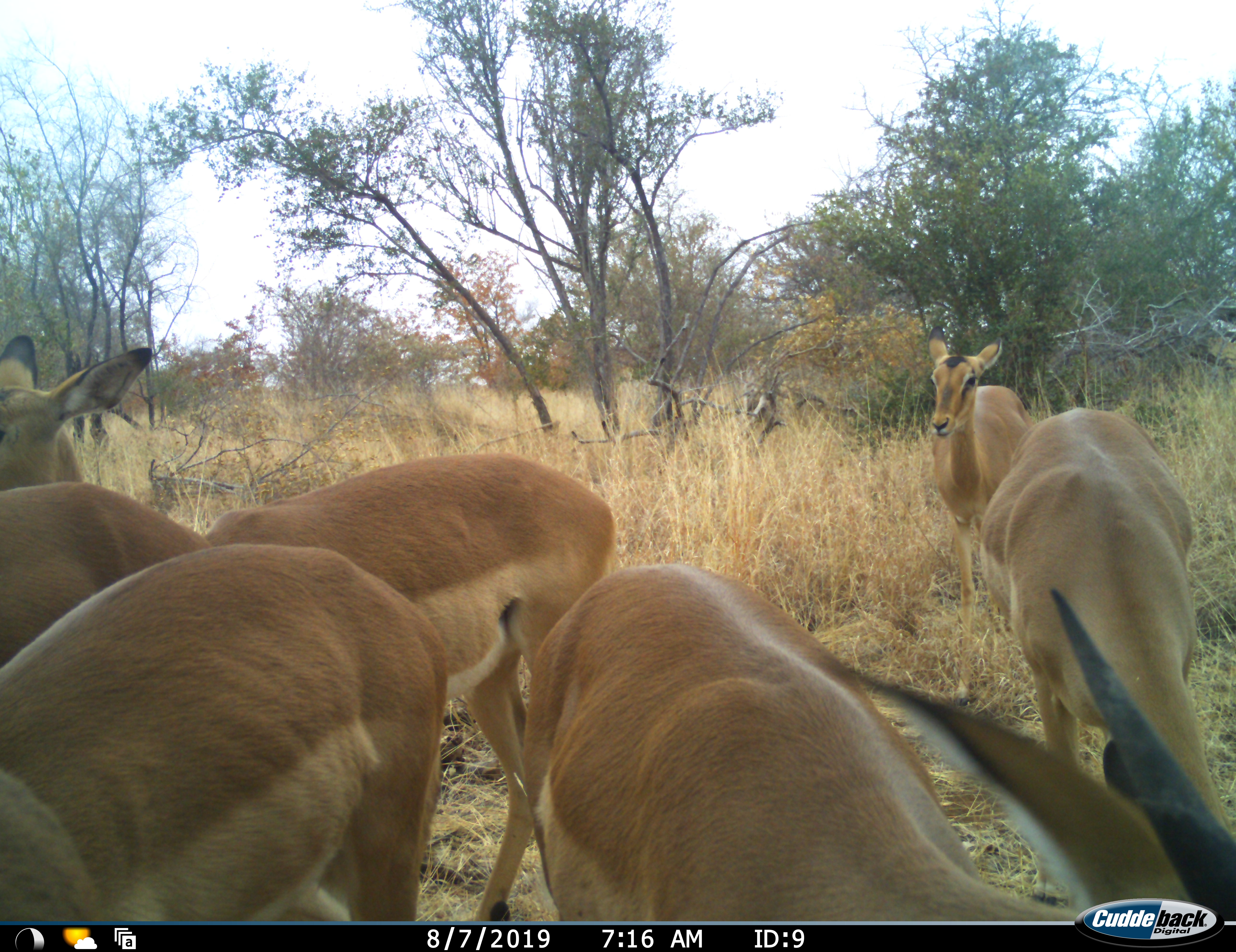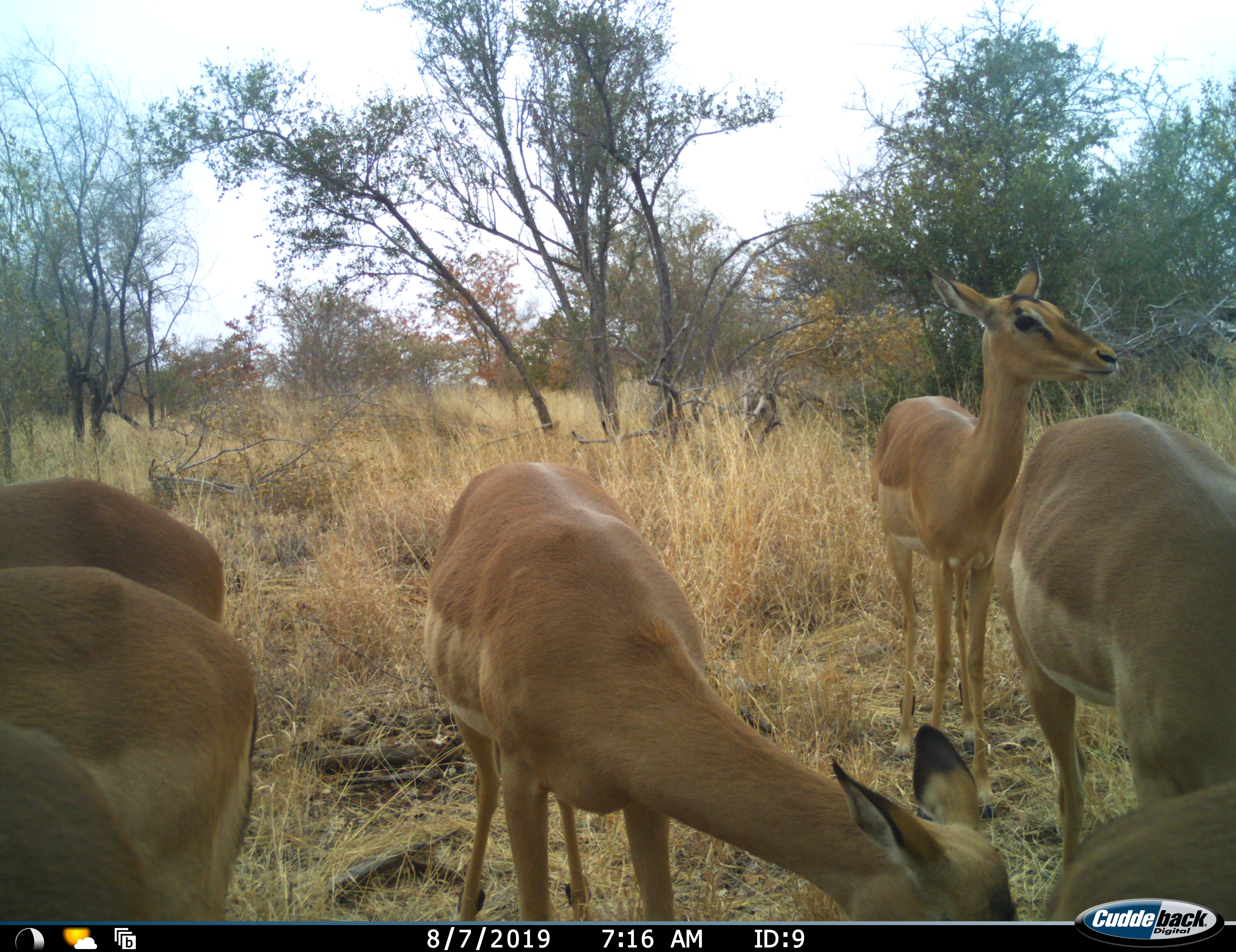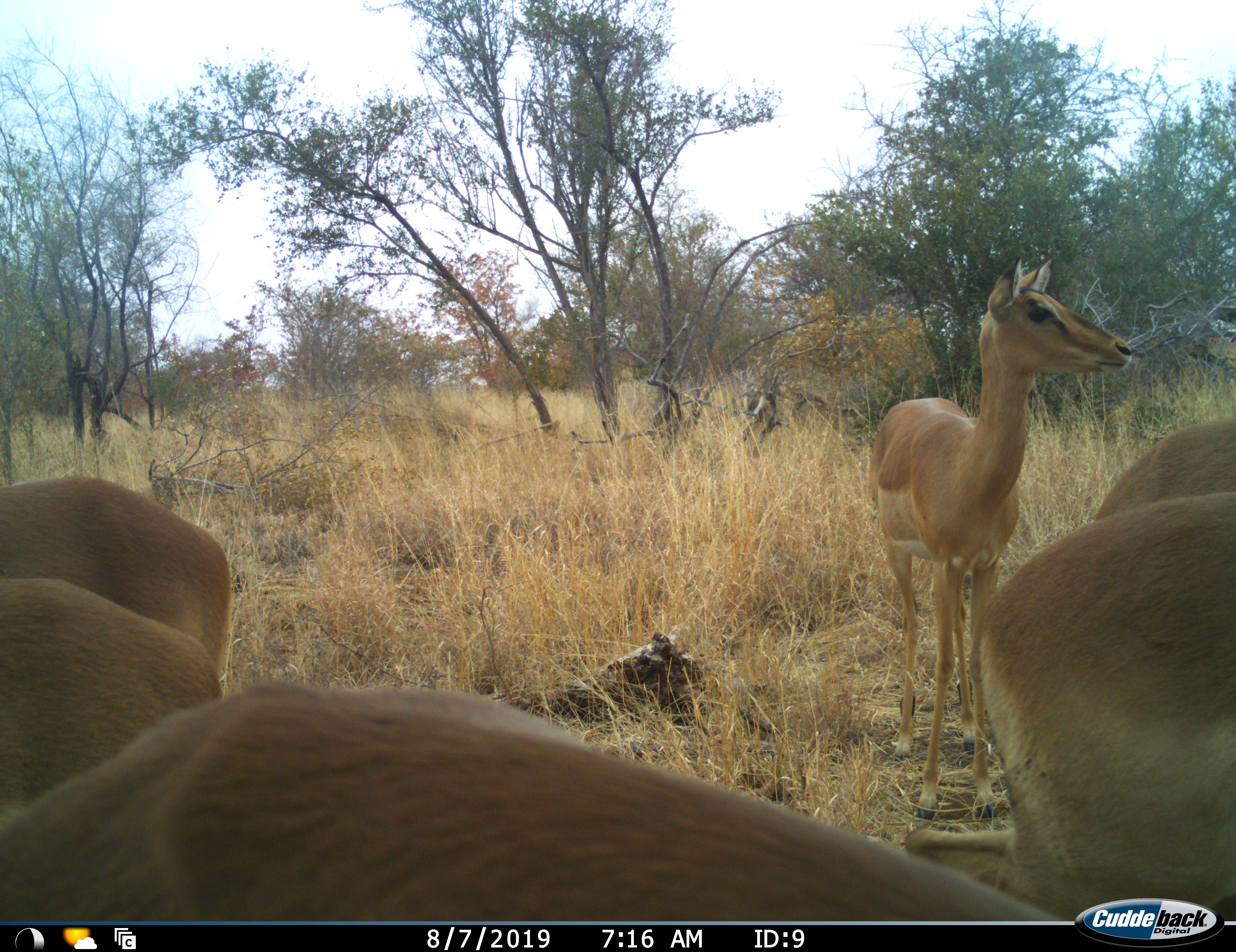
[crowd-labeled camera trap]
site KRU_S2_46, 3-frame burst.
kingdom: Animalia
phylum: Chordata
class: Mammalia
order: Artiodactyla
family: Bovidae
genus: Aepyceros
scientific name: Aepyceros melampus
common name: impala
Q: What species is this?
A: Impala (Aepyceros melampus).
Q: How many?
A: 6.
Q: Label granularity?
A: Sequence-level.